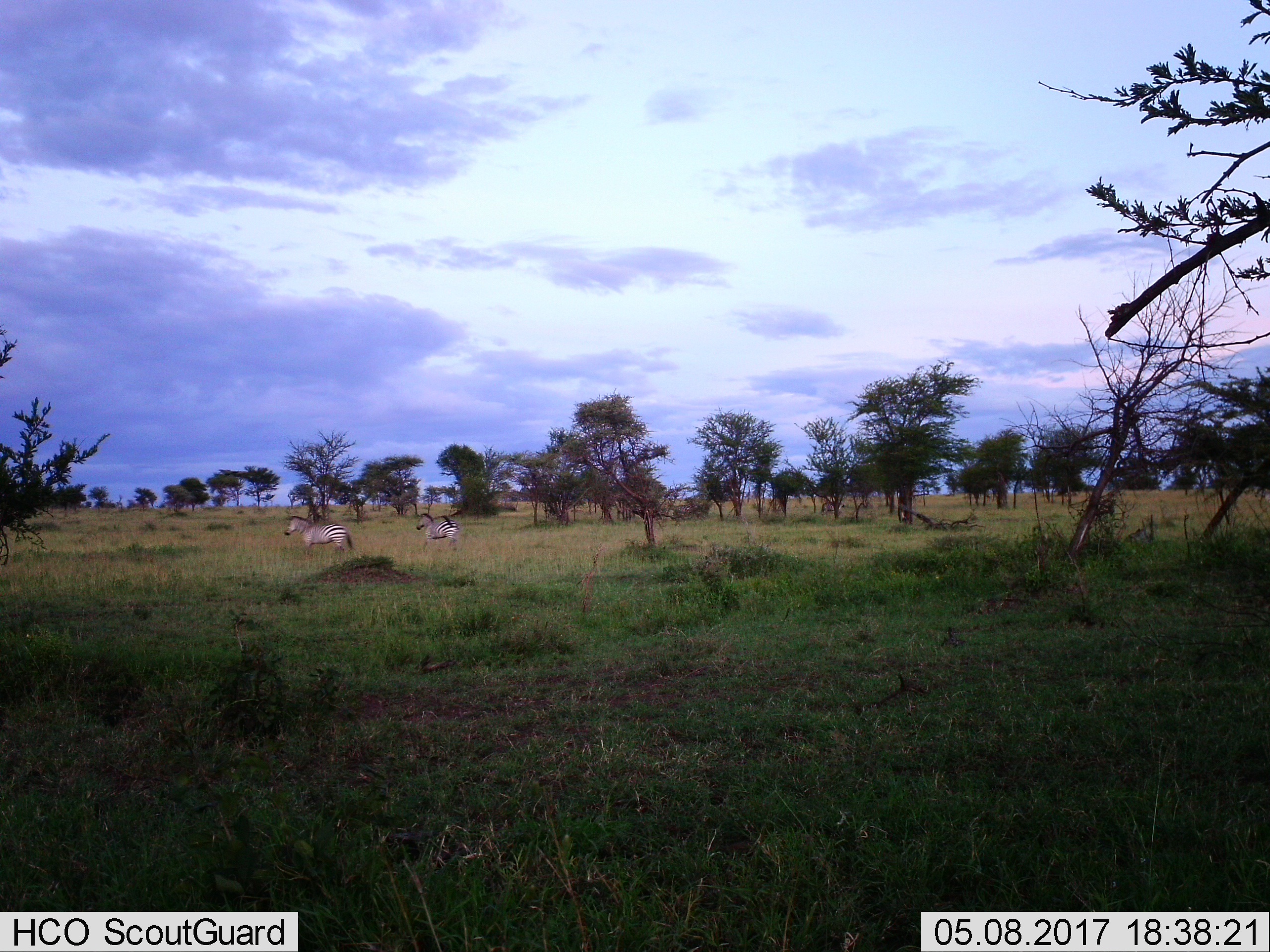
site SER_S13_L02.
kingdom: Animalia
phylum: Chordata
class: Mammalia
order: Perissodactyla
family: Equidae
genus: Equus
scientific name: Equus quagga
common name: plains zebra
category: zebraplains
Zebraplains (plains zebra) (Equus quagga), count 2. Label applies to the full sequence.